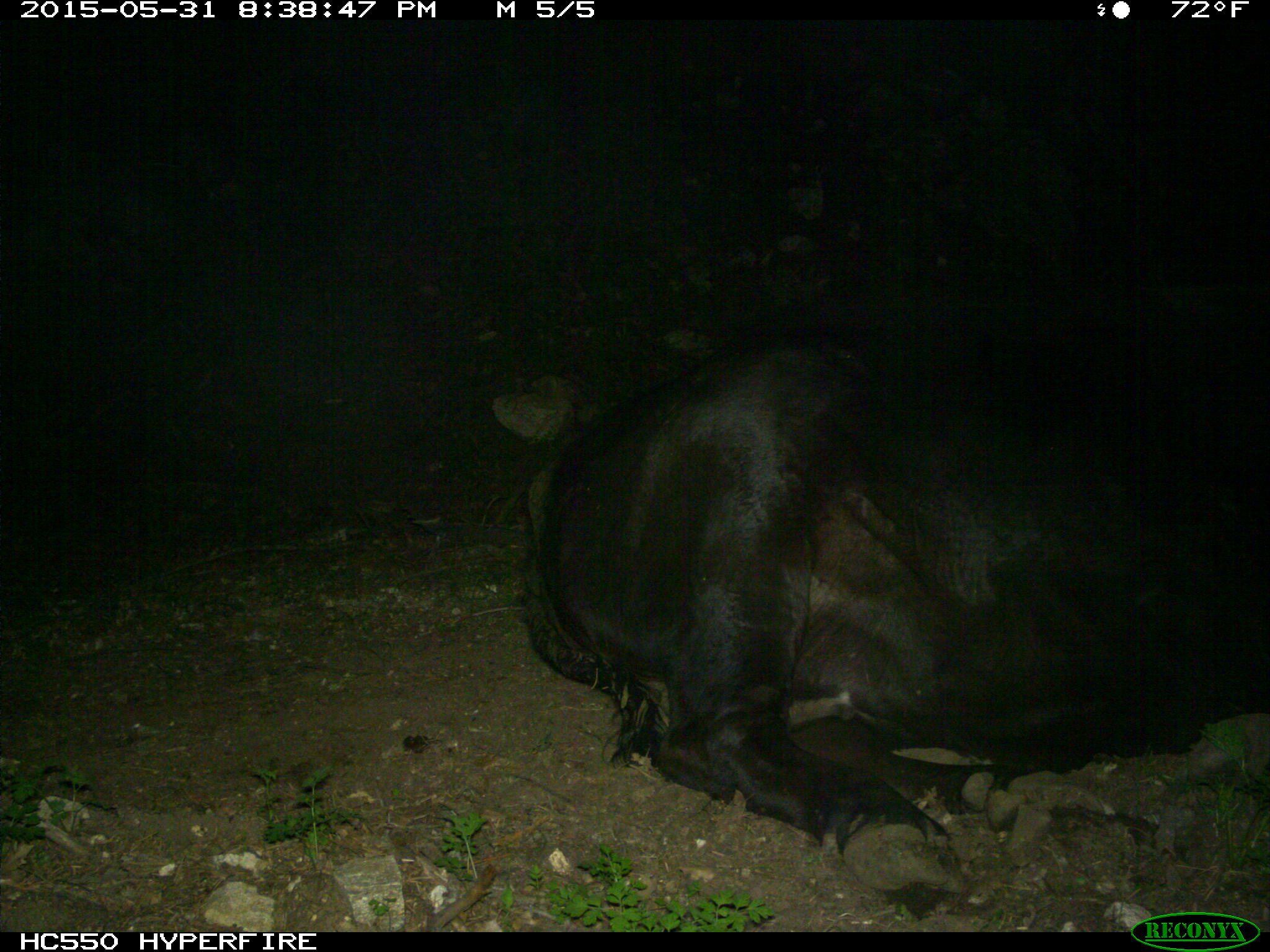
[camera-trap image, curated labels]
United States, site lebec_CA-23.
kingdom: Animalia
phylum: Chordata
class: Mammalia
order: Artiodactyla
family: Bovidae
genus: Bos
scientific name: Bos taurus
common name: domestic cow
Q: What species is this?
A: Bos taurus (domestic cow).